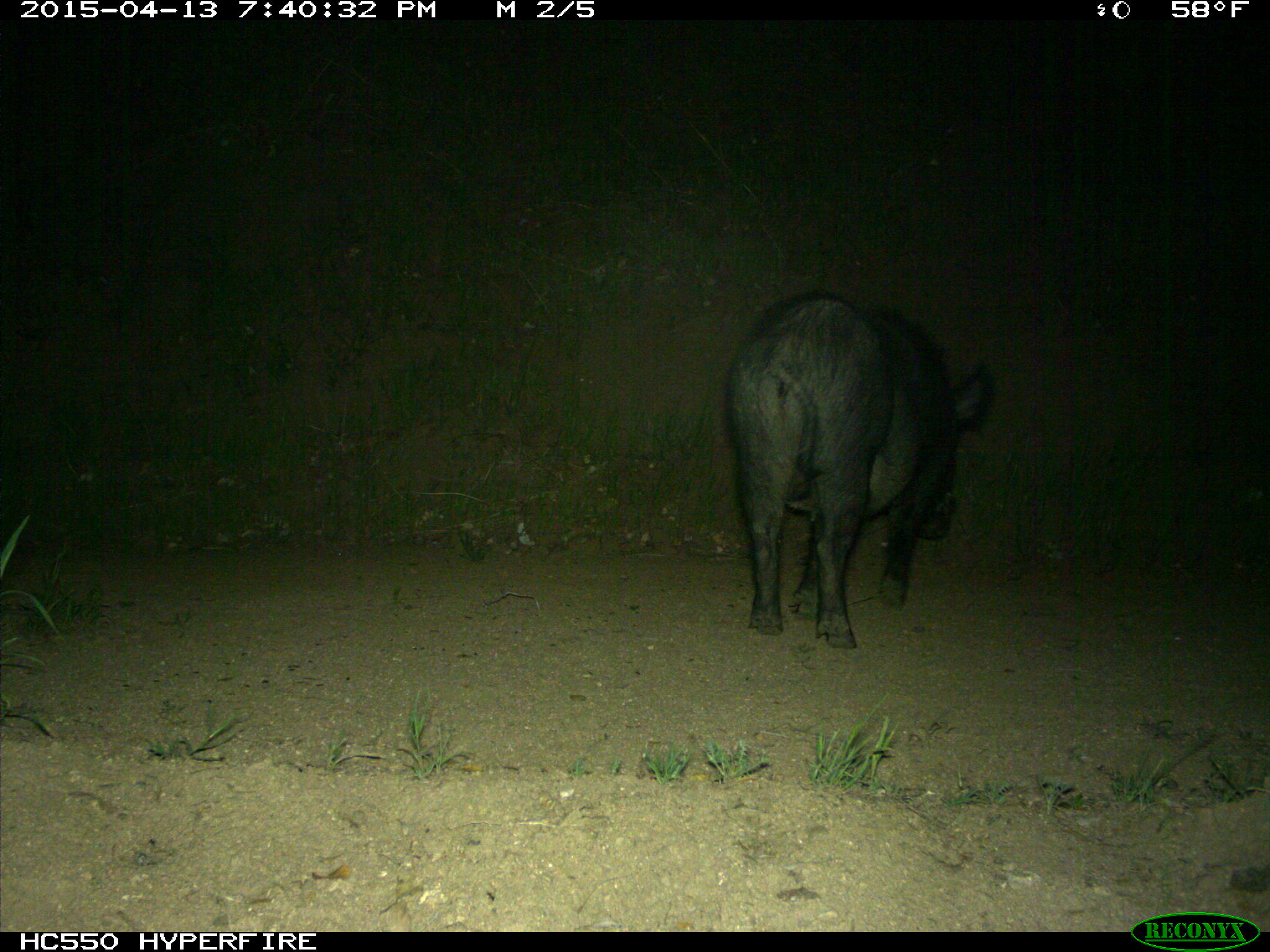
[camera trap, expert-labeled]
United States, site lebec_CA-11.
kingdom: Animalia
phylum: Chordata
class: Mammalia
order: Artiodactyla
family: Suidae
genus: Sus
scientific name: Sus scrofa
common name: wild boar